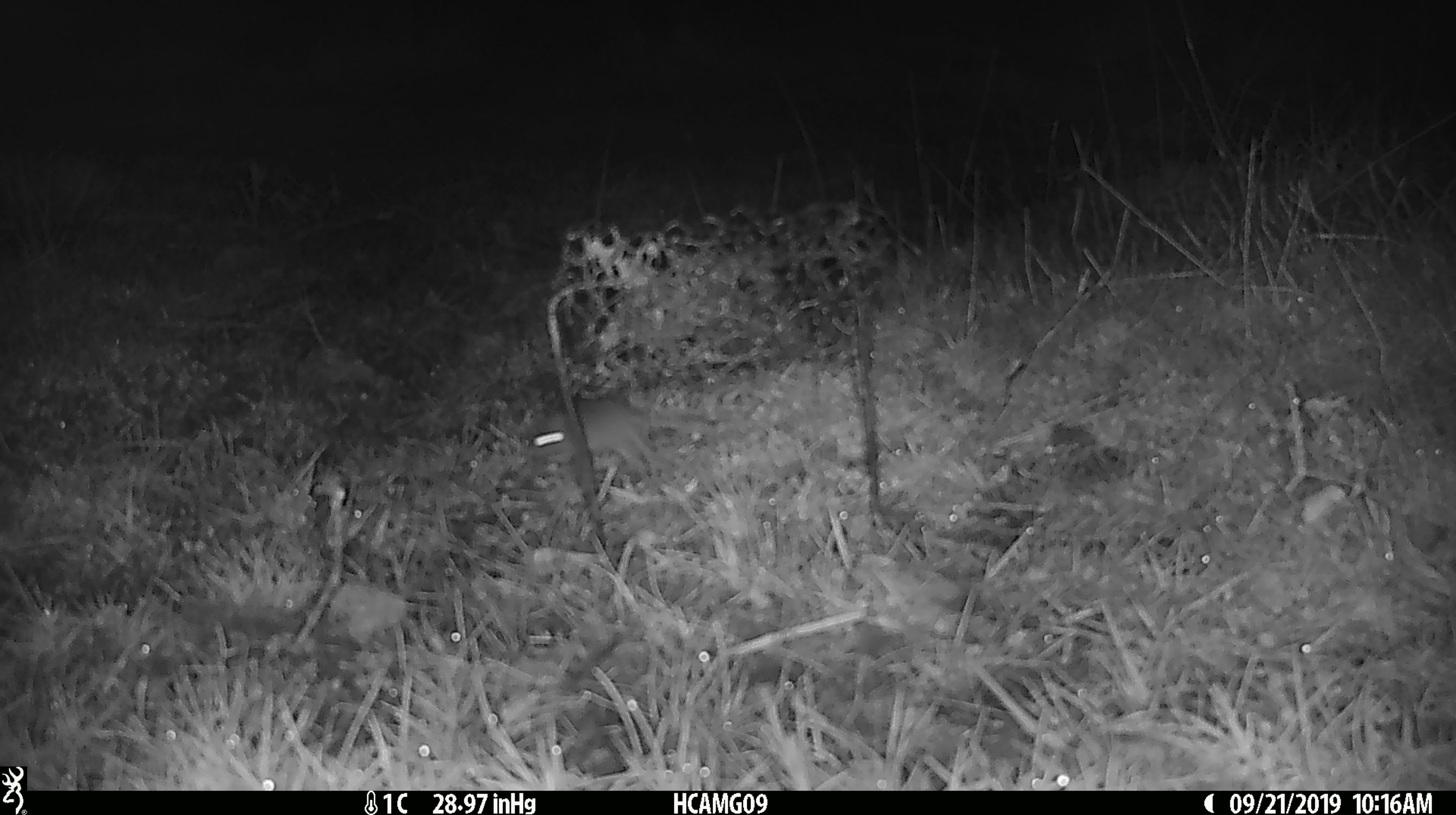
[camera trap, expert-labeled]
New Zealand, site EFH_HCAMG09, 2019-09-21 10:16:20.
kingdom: Animalia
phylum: Chordata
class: Mammalia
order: Rodentia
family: Muridae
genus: Mus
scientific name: Mus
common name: mouse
Mouse (Mus).